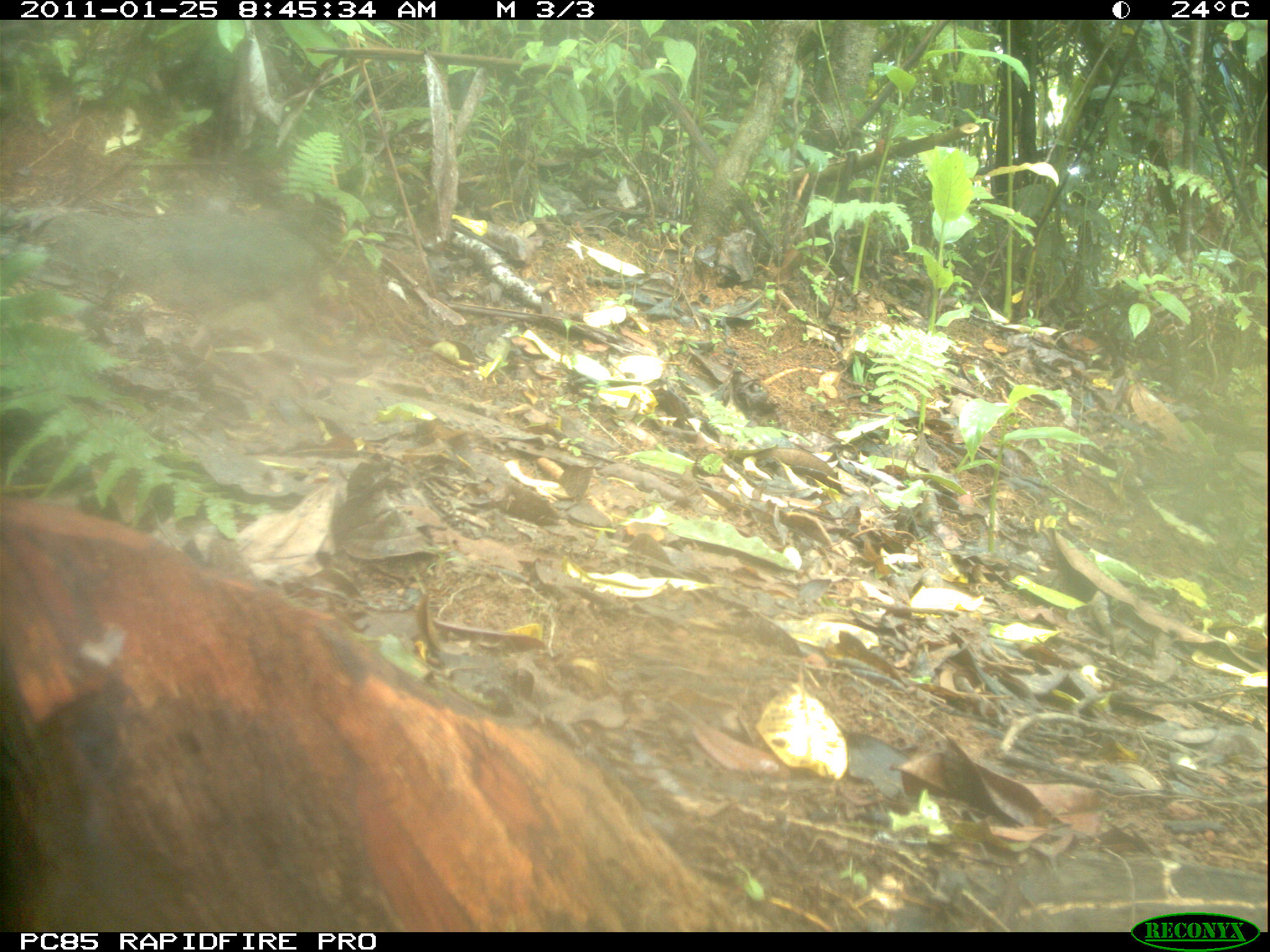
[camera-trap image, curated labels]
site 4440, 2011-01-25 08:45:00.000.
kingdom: Animalia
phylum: Chordata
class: Aves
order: Passeriformes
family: Cisticolidae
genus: Cisticola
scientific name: Cisticola cherina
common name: madagascar cisticola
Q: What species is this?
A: Cisticola cherina (madagascar cisticola).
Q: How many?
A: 1.